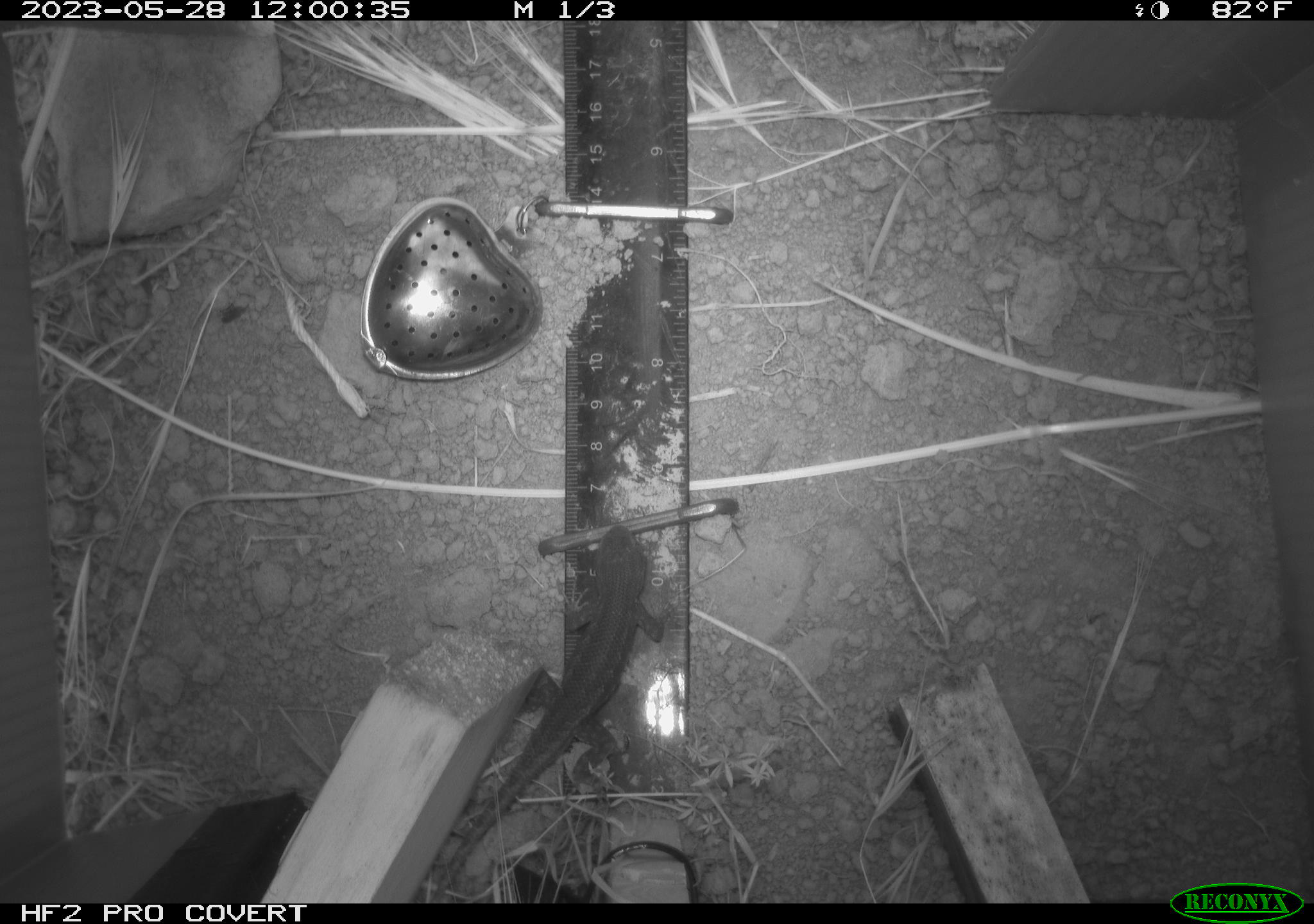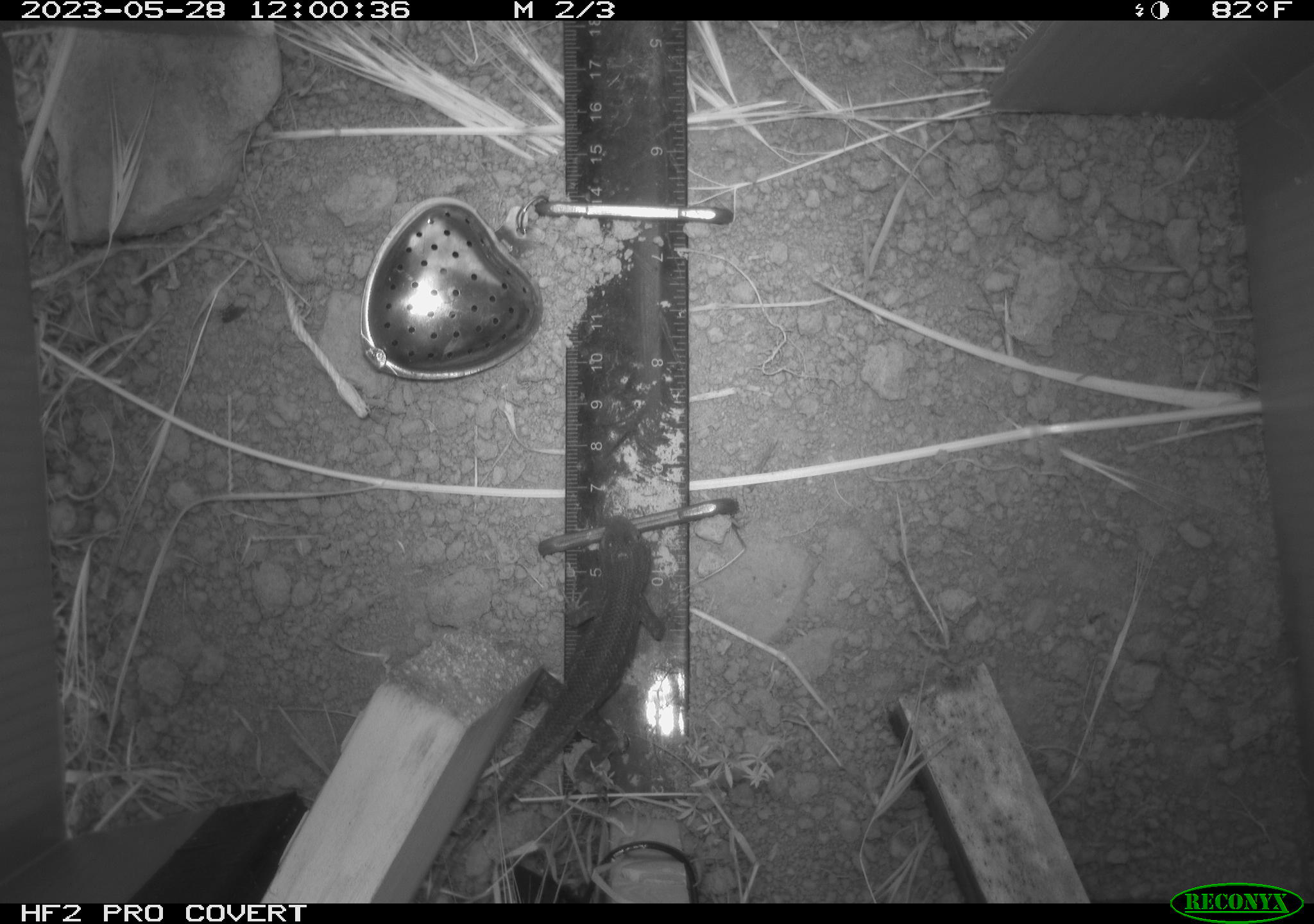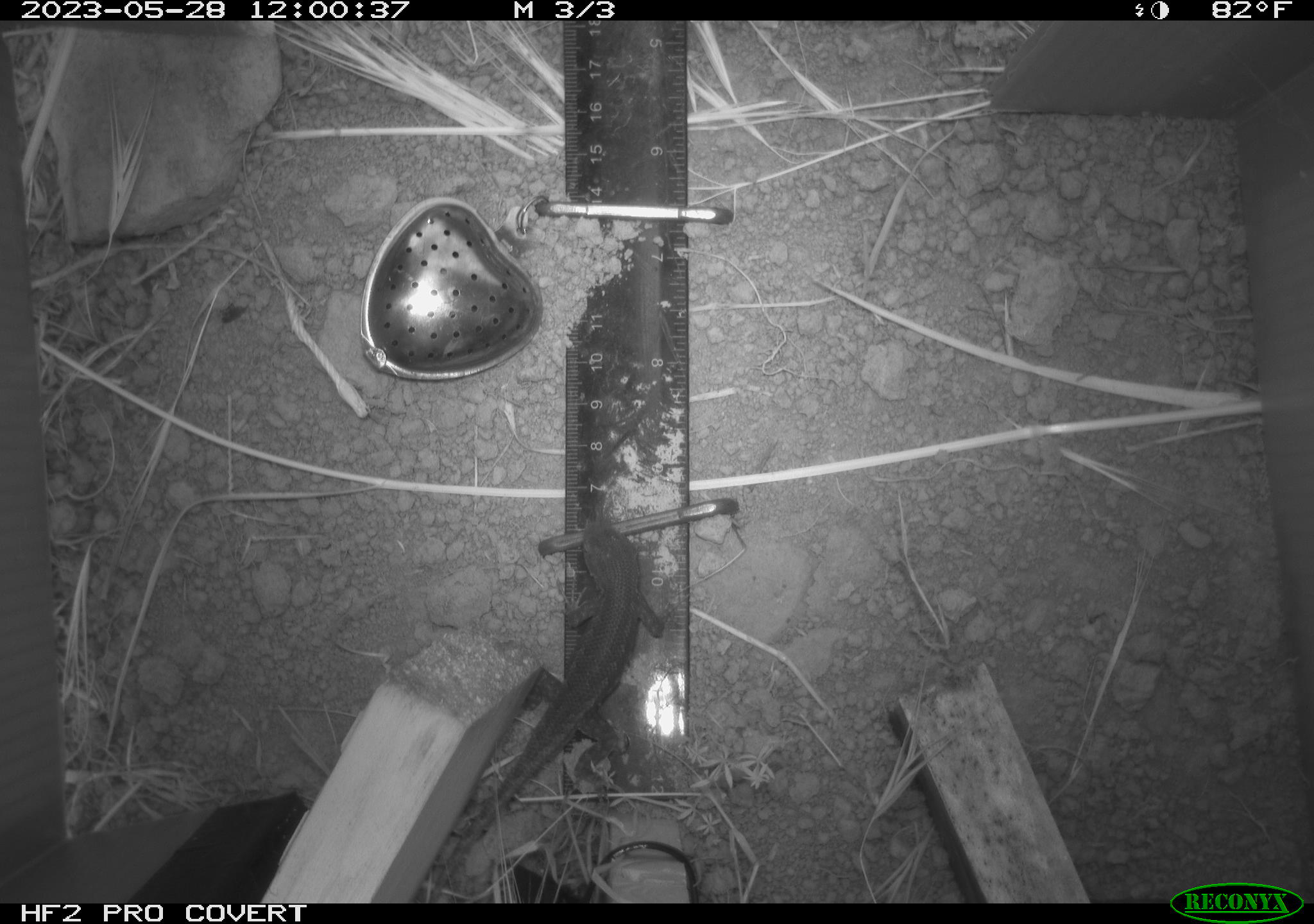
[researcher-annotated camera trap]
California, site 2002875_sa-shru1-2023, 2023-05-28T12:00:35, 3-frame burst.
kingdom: Animalia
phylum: Chordata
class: Reptilia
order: Squamata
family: Phrynosomatidae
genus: Sceloporus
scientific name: Sceloporus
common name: spiny lizards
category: sceloporus species